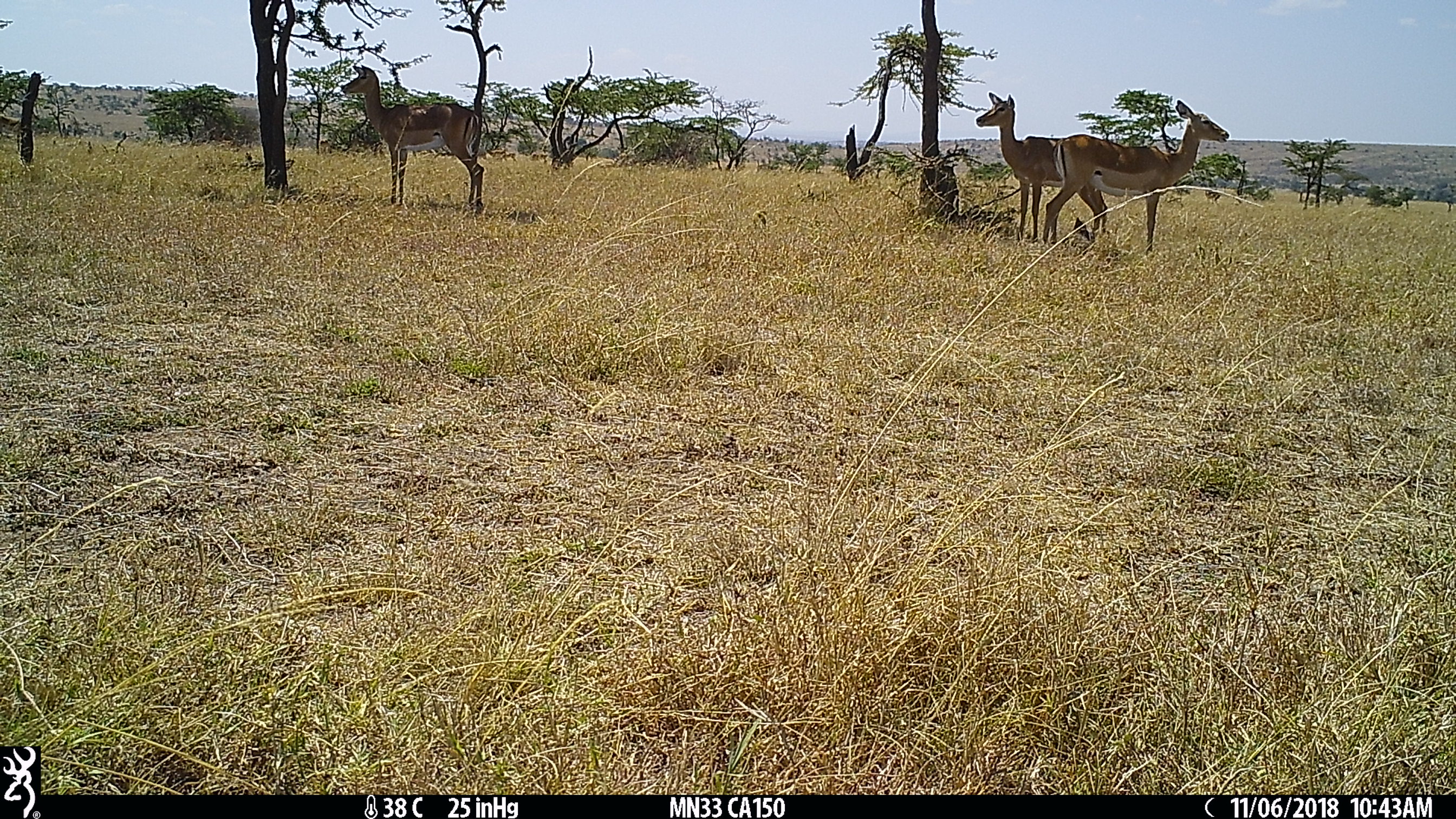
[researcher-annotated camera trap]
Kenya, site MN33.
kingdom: Animalia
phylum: Chordata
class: Mammalia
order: Artiodactyla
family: Bovidae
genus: Aepyceros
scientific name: Aepyceros melampus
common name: impala